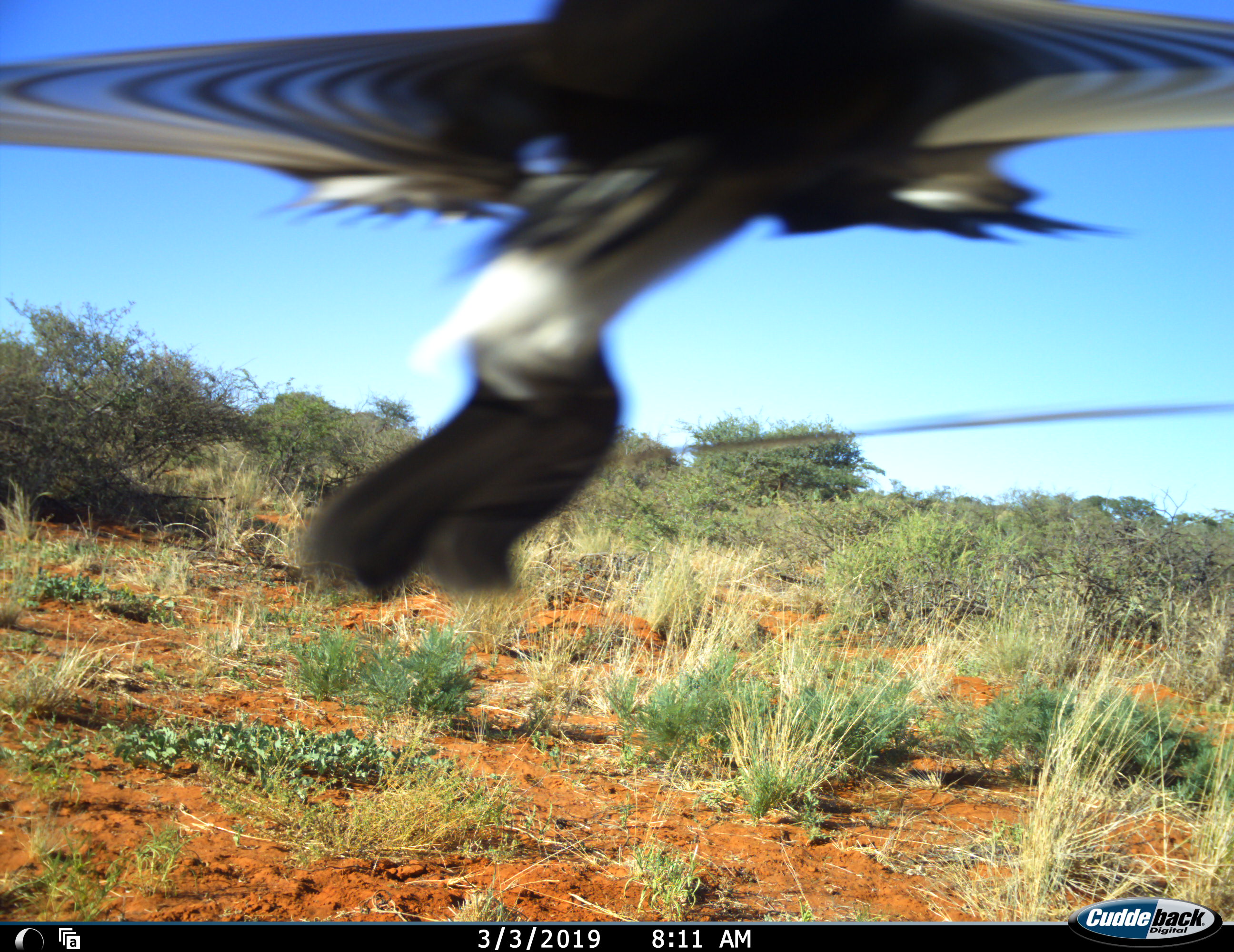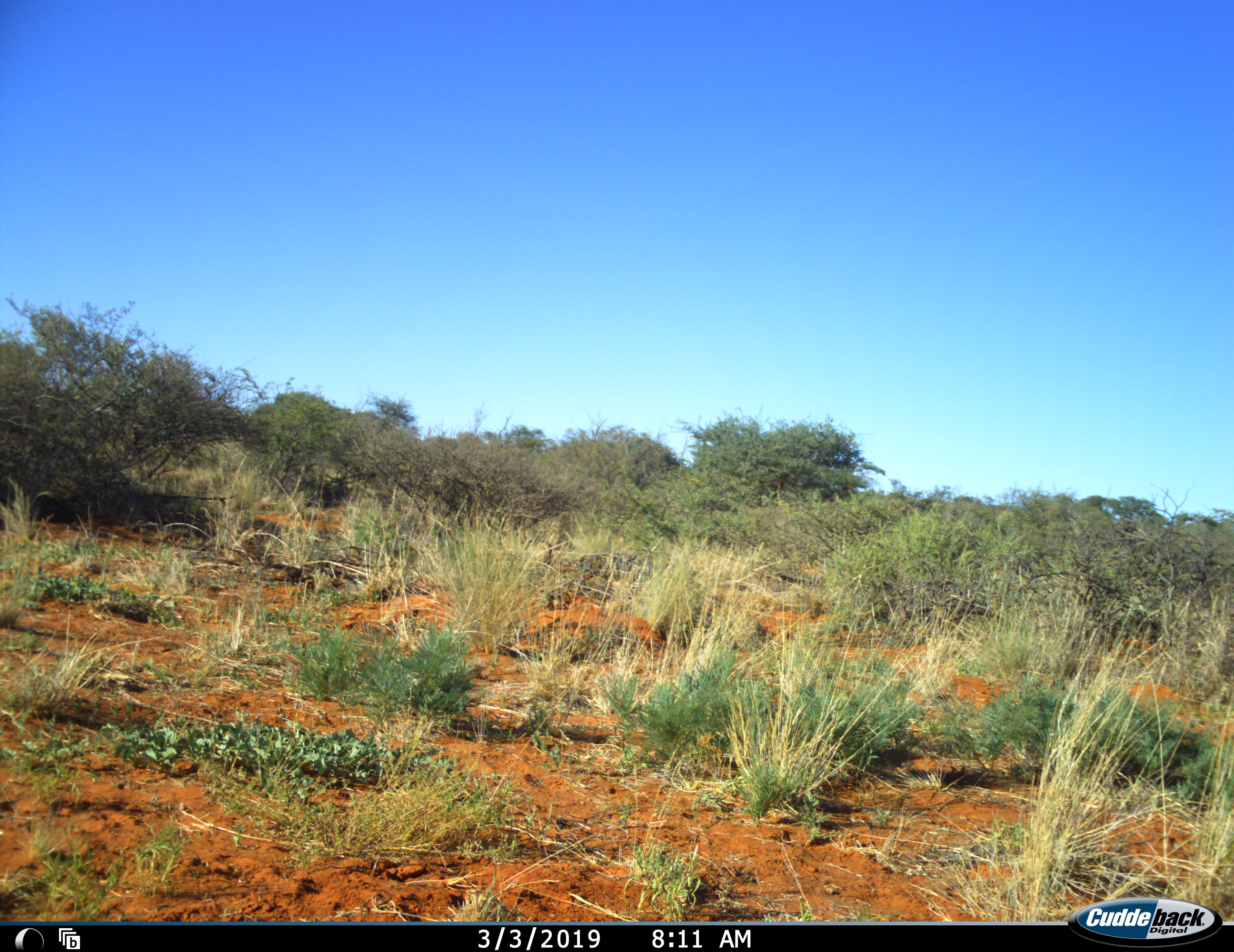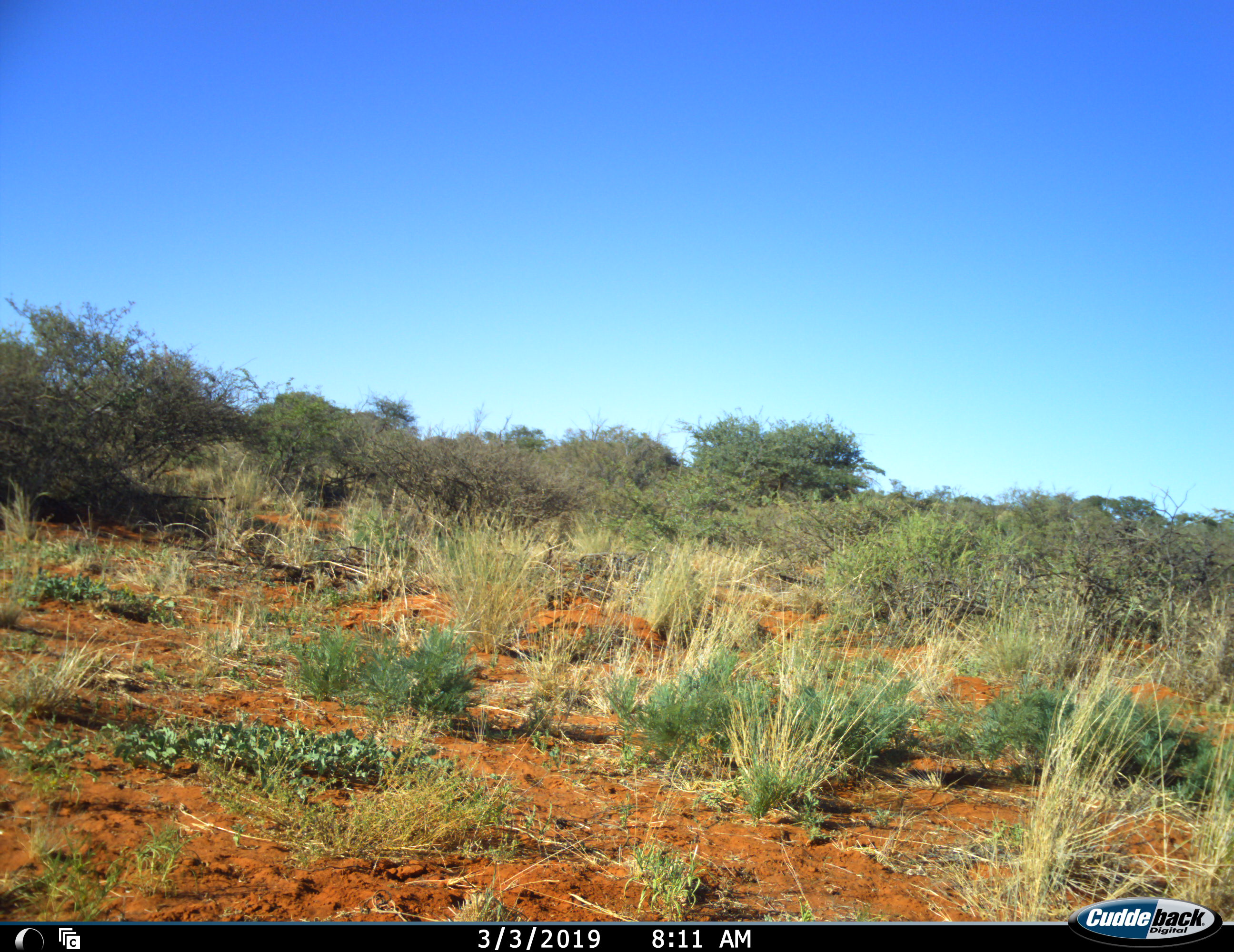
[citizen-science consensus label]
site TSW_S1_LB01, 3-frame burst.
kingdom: Animalia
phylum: Chordata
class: Aves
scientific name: Aves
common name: bird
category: birdother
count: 1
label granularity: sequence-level